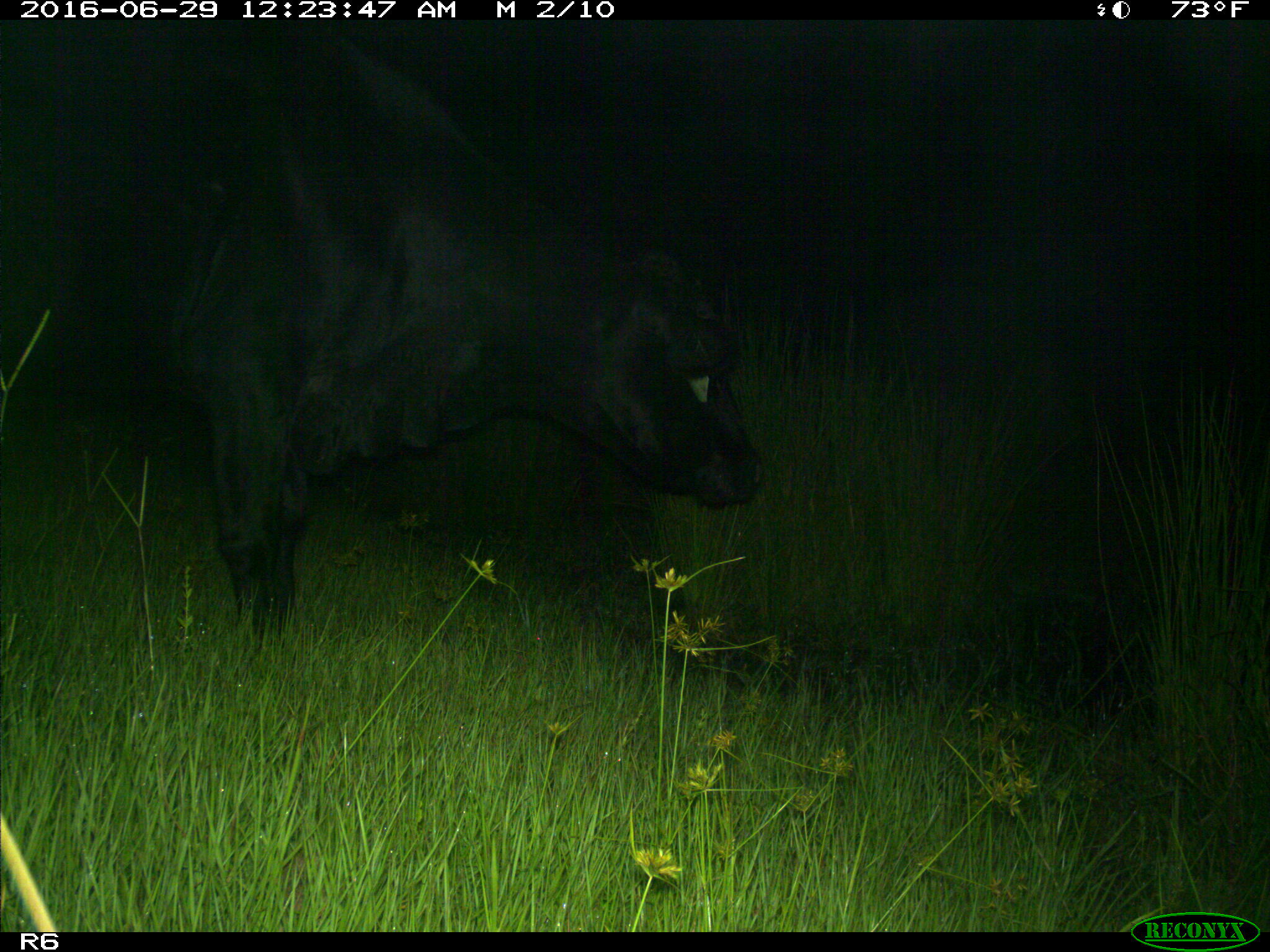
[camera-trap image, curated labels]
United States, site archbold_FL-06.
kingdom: Animalia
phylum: Chordata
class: Mammalia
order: Artiodactyla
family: Bovidae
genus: Bos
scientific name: Bos taurus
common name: domestic cow